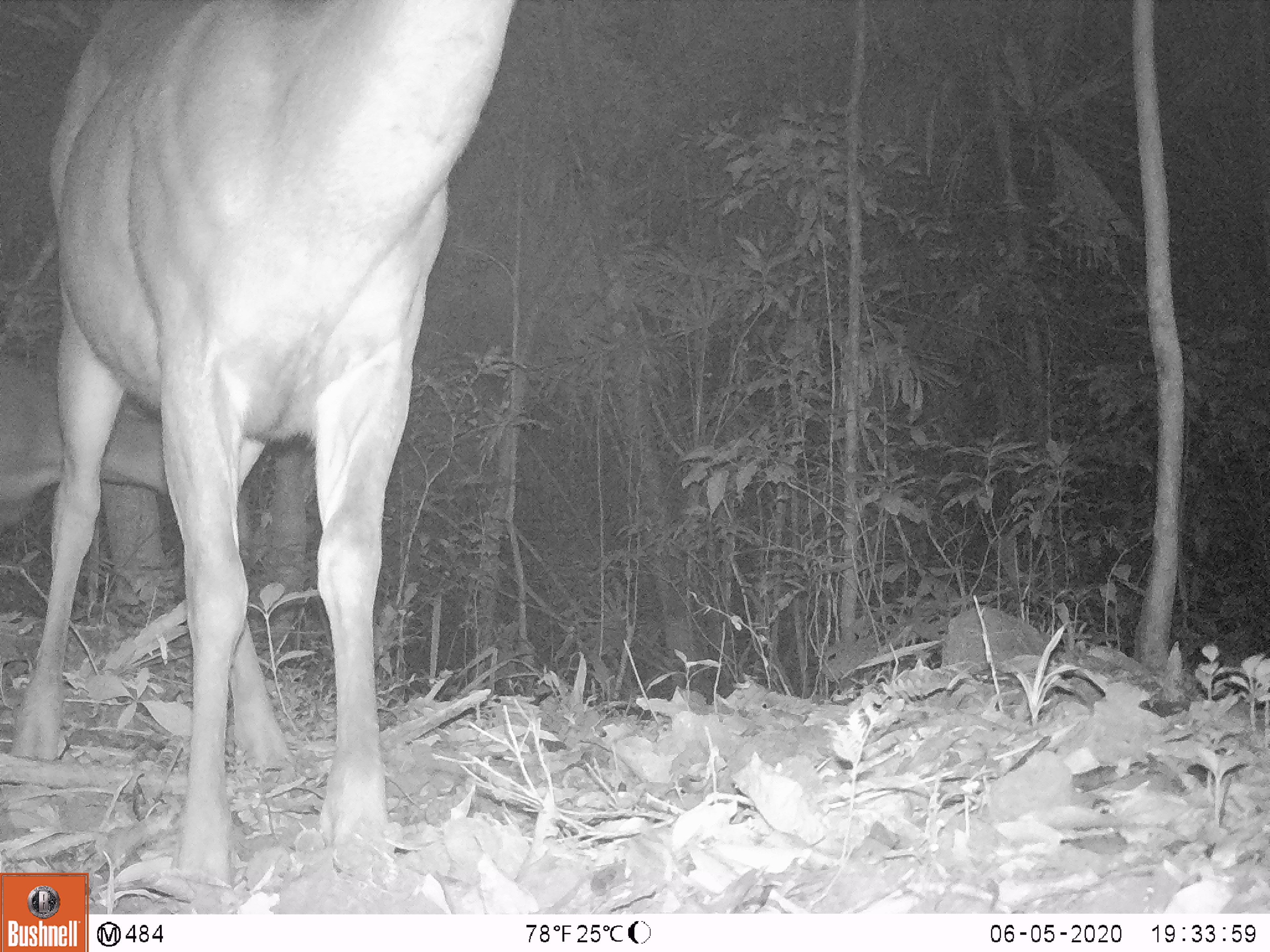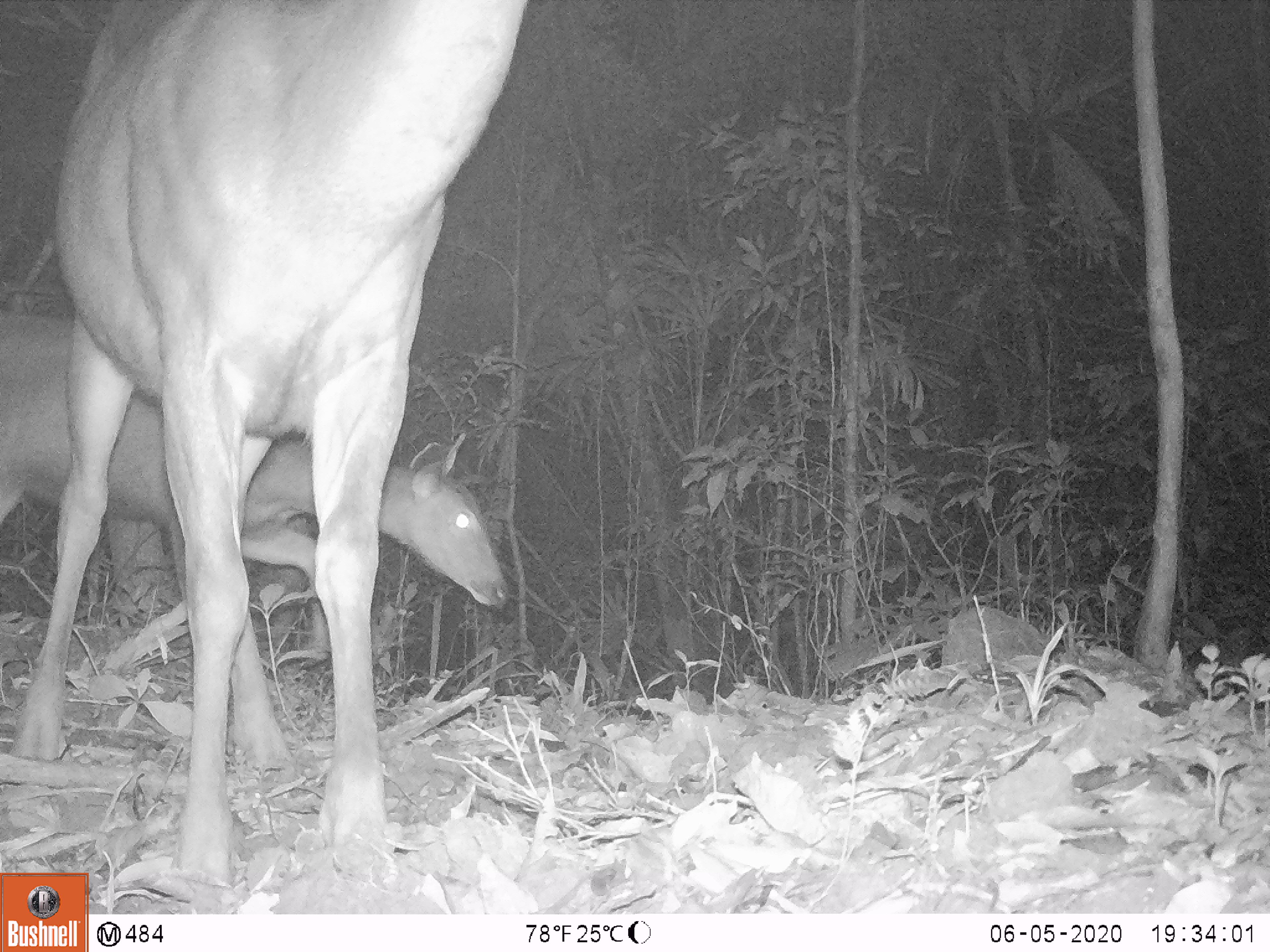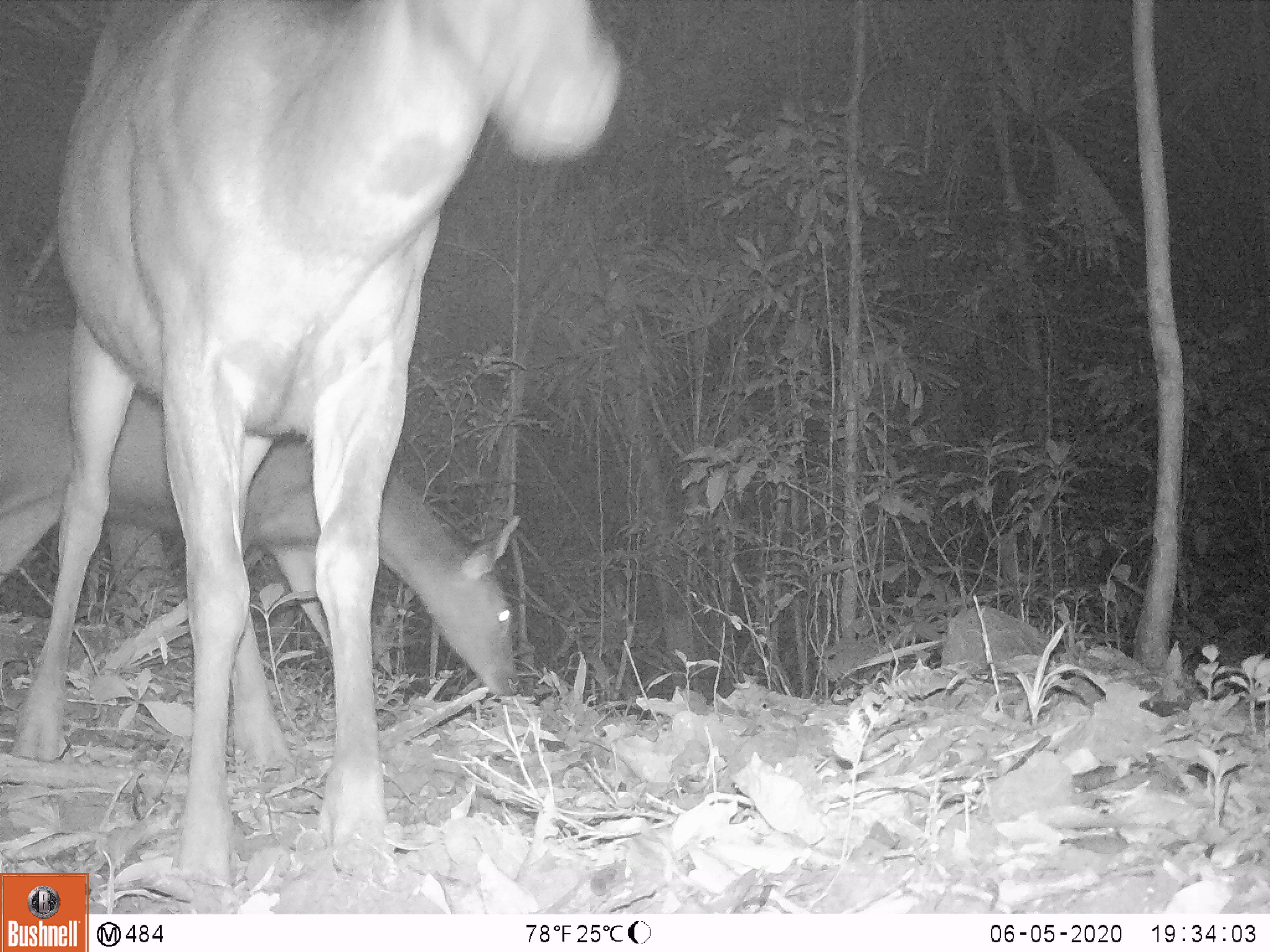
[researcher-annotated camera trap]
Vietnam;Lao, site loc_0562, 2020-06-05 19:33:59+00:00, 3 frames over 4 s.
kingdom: Animalia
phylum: Chordata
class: Mammalia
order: Artiodactyla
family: Cervidae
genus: Rusa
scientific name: Rusa unicolor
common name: sambar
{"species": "sambar (Rusa unicolor)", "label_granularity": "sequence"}